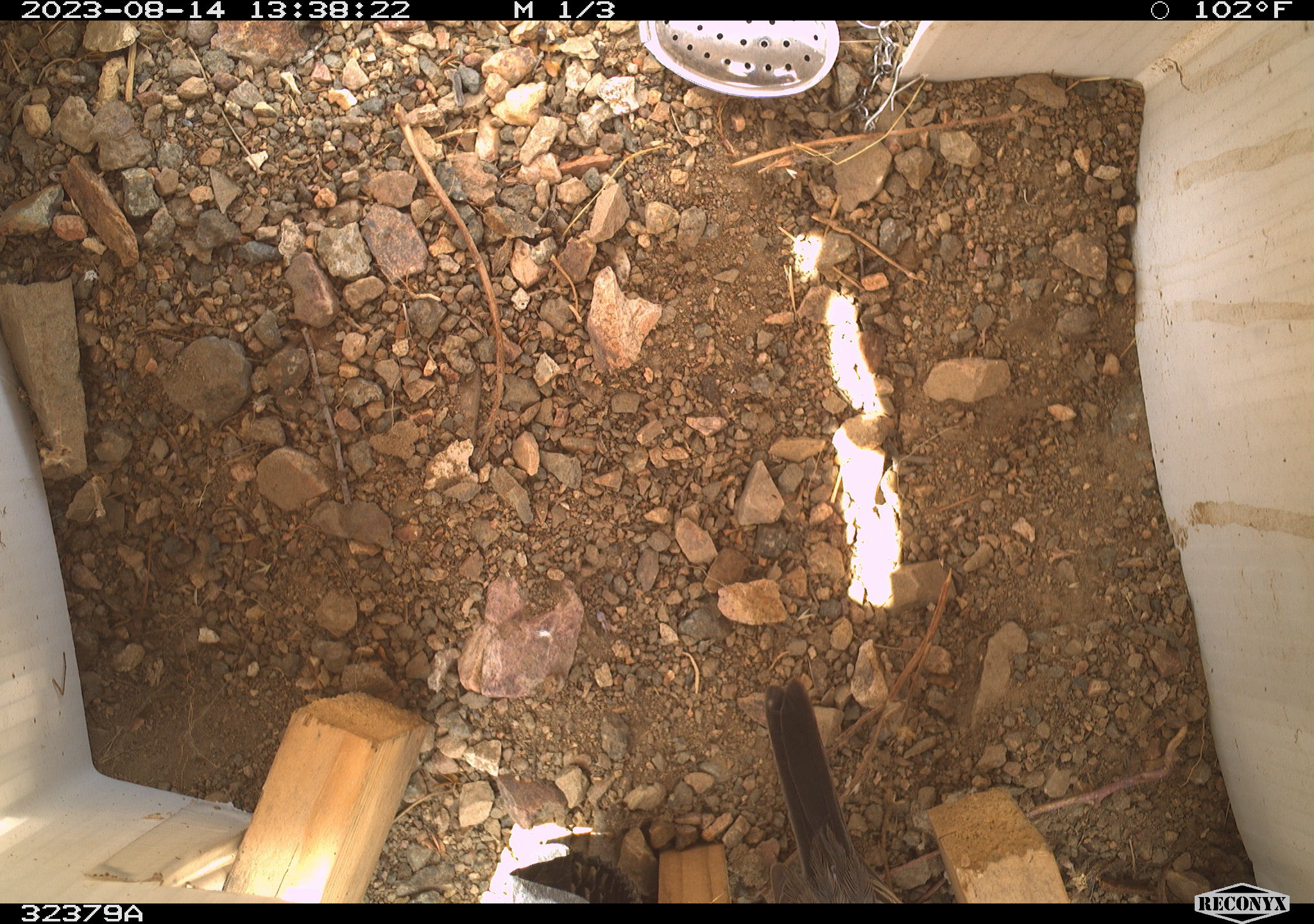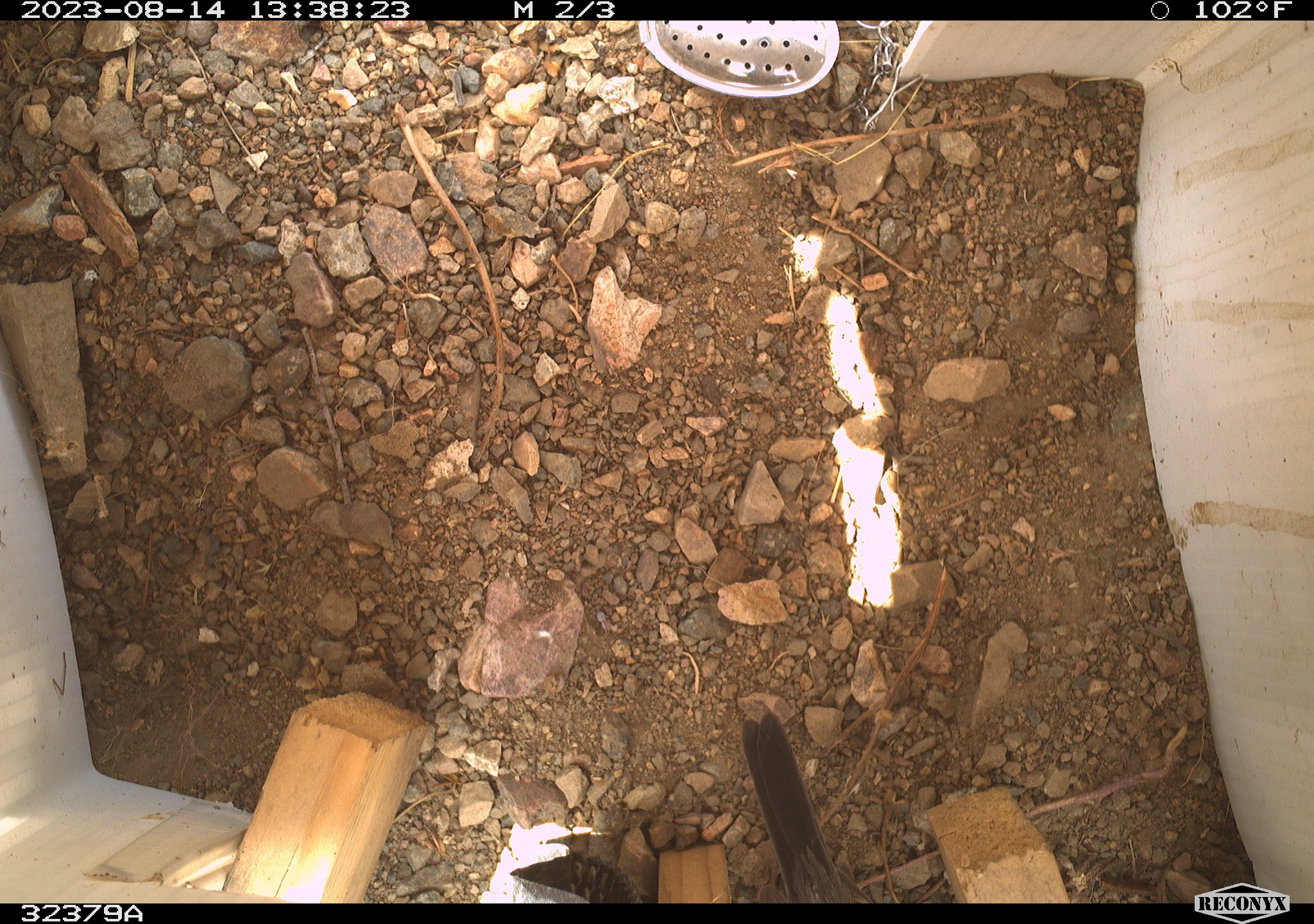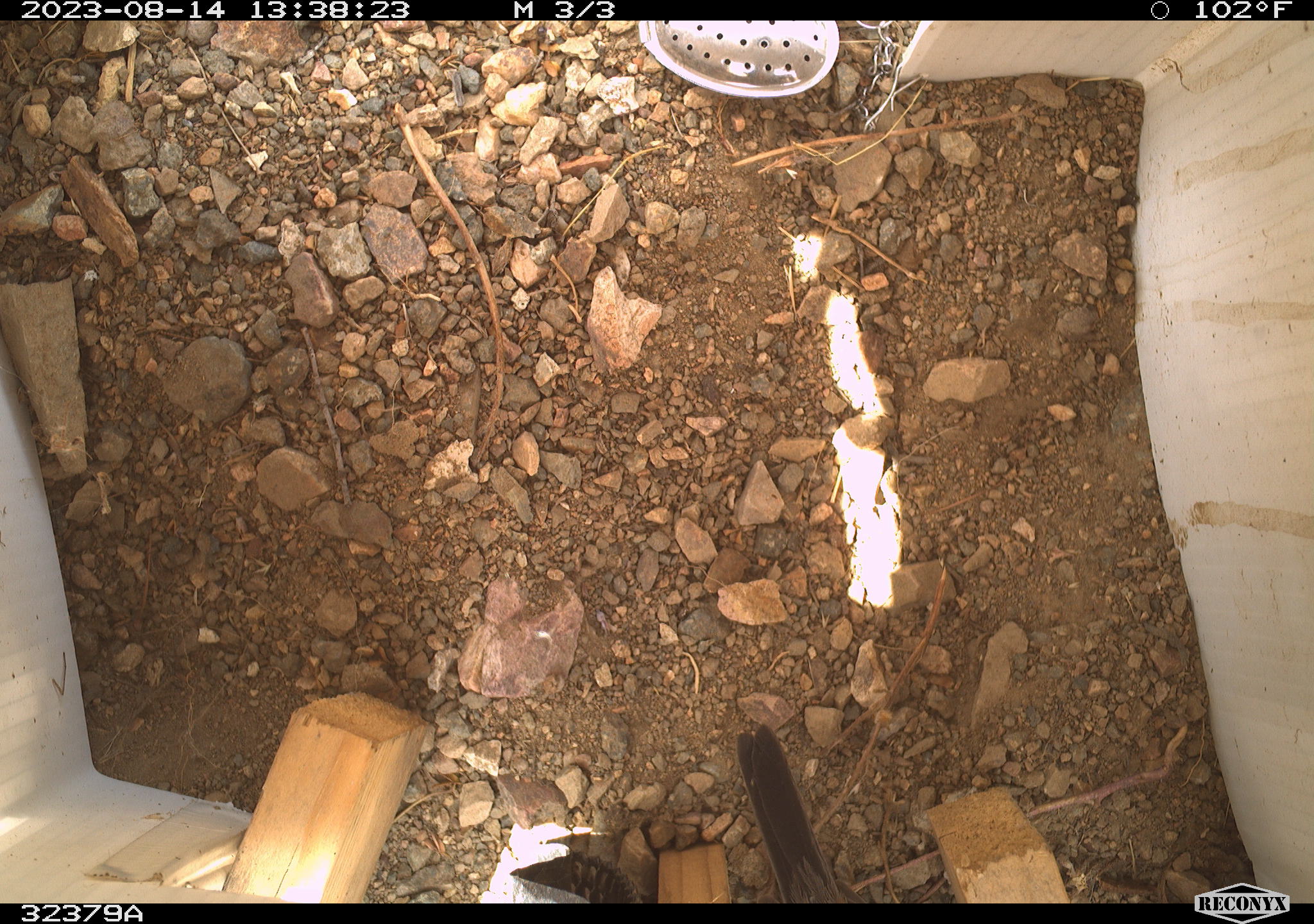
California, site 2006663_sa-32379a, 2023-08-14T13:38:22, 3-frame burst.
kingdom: Animalia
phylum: Chordata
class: Aves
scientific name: Aves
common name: bird